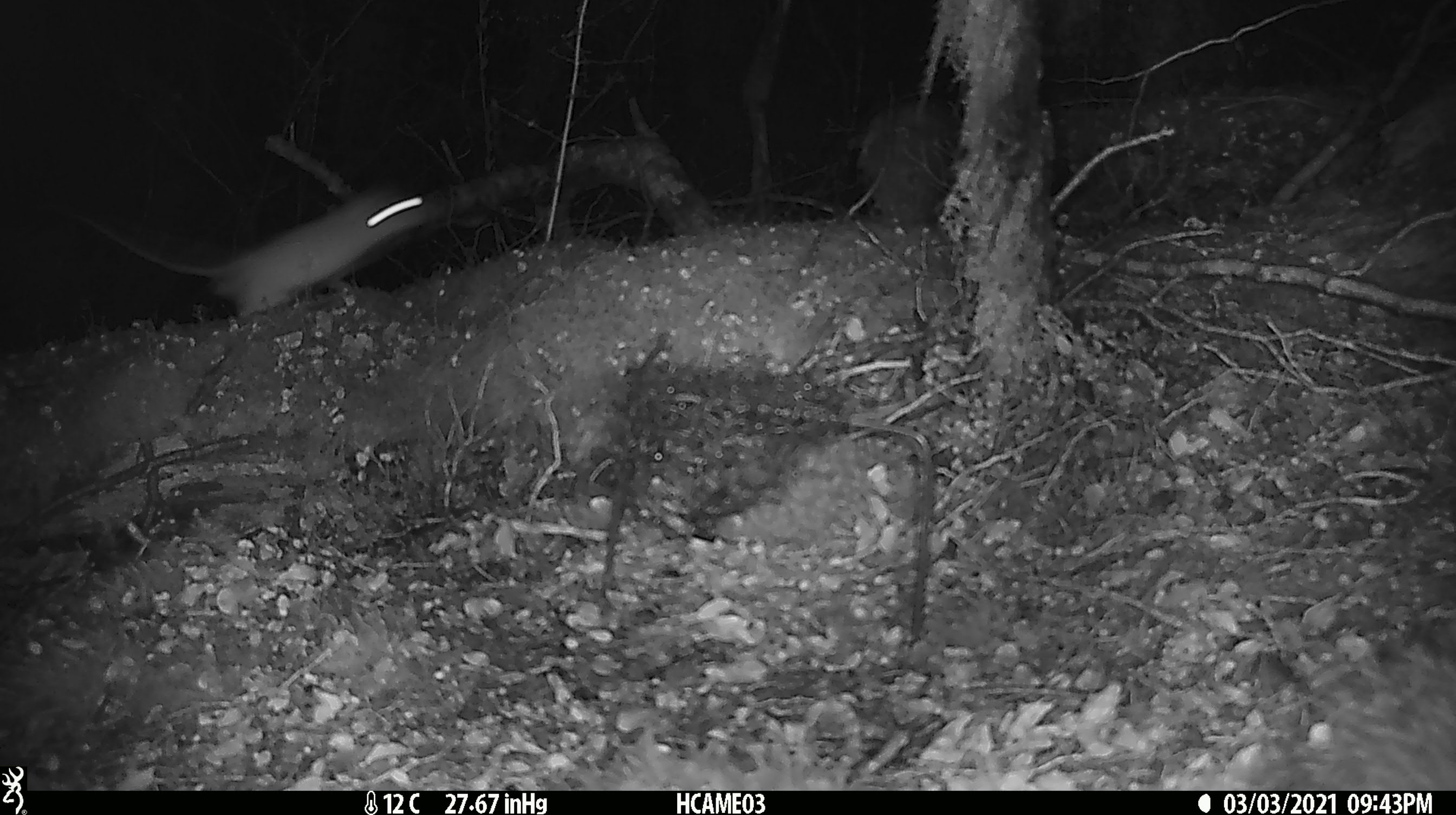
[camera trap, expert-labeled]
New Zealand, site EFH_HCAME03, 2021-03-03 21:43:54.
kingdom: Animalia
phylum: Chordata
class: Mammalia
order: Rodentia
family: Muridae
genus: Rattus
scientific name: Rattus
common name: rat